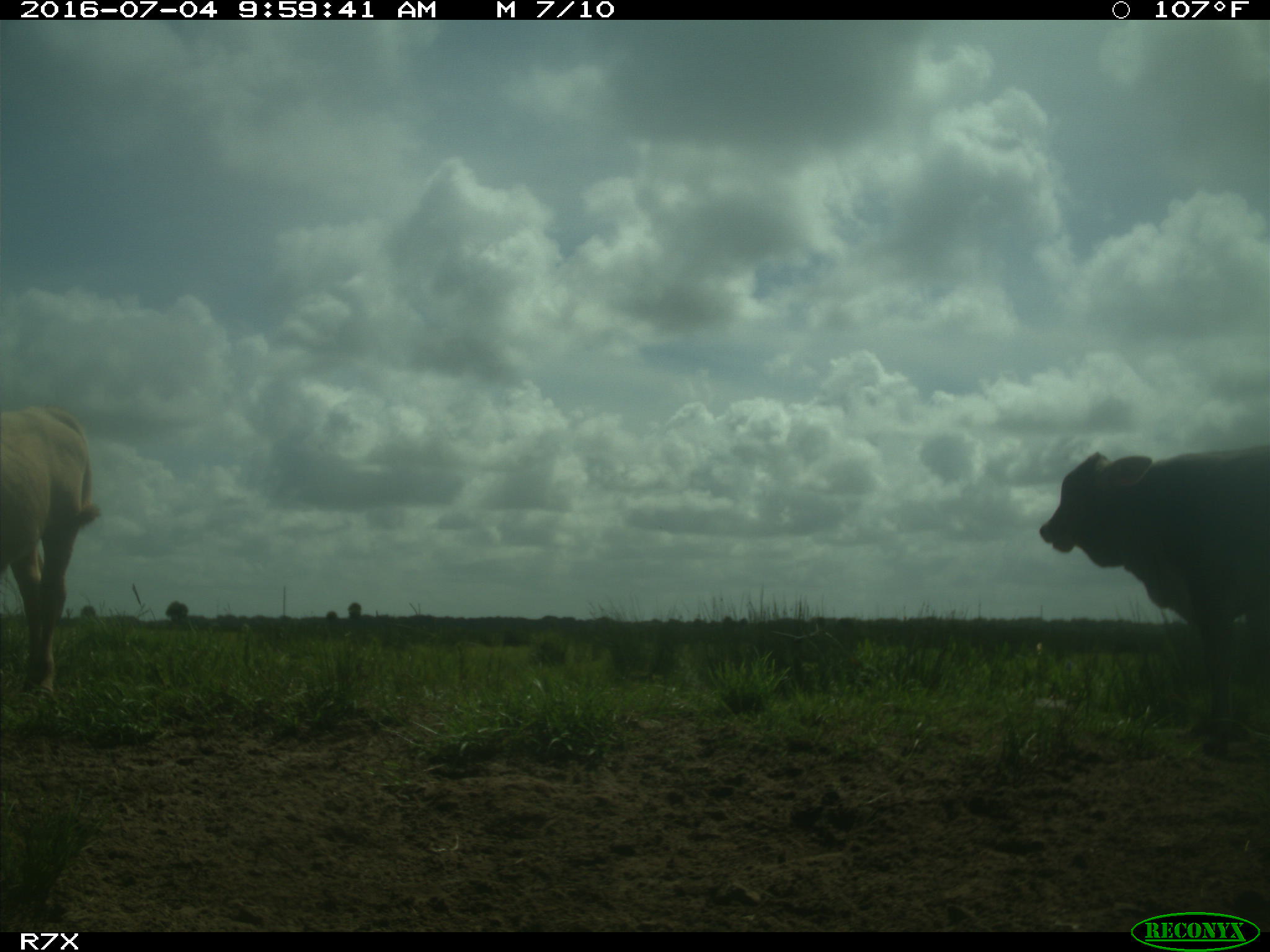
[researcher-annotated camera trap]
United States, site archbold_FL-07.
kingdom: Animalia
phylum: Chordata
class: Mammalia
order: Artiodactyla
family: Bovidae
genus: Bos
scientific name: Bos taurus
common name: domestic cow